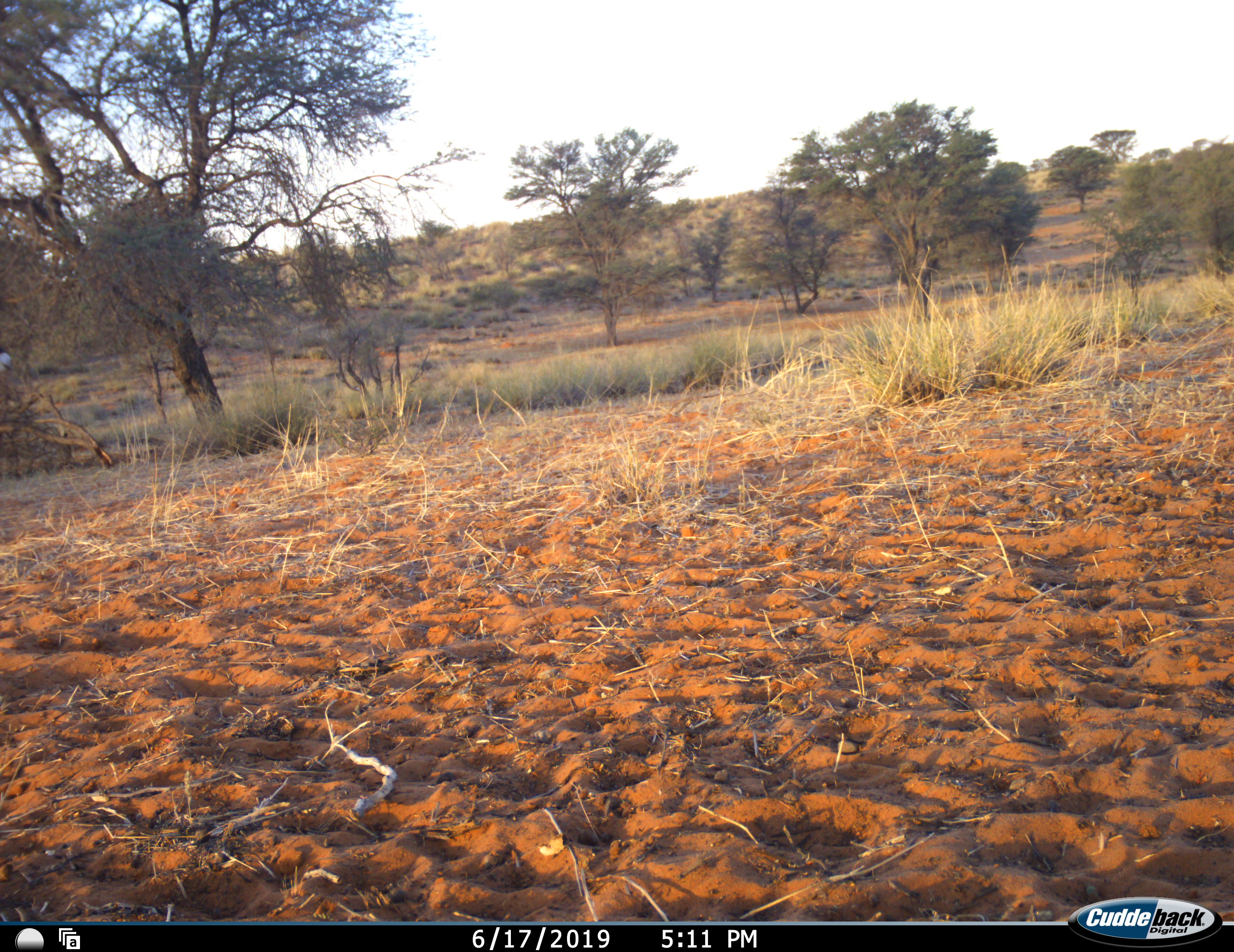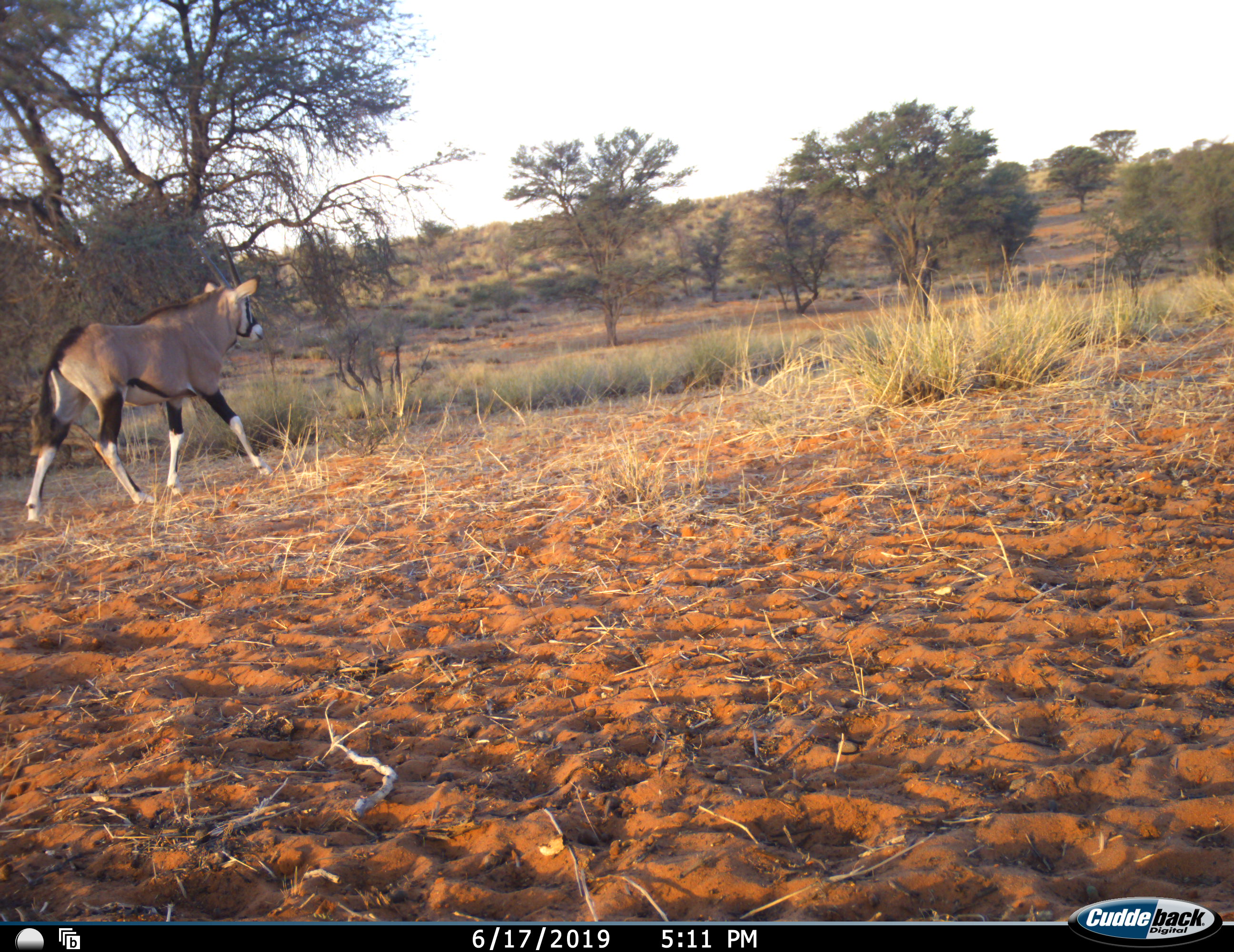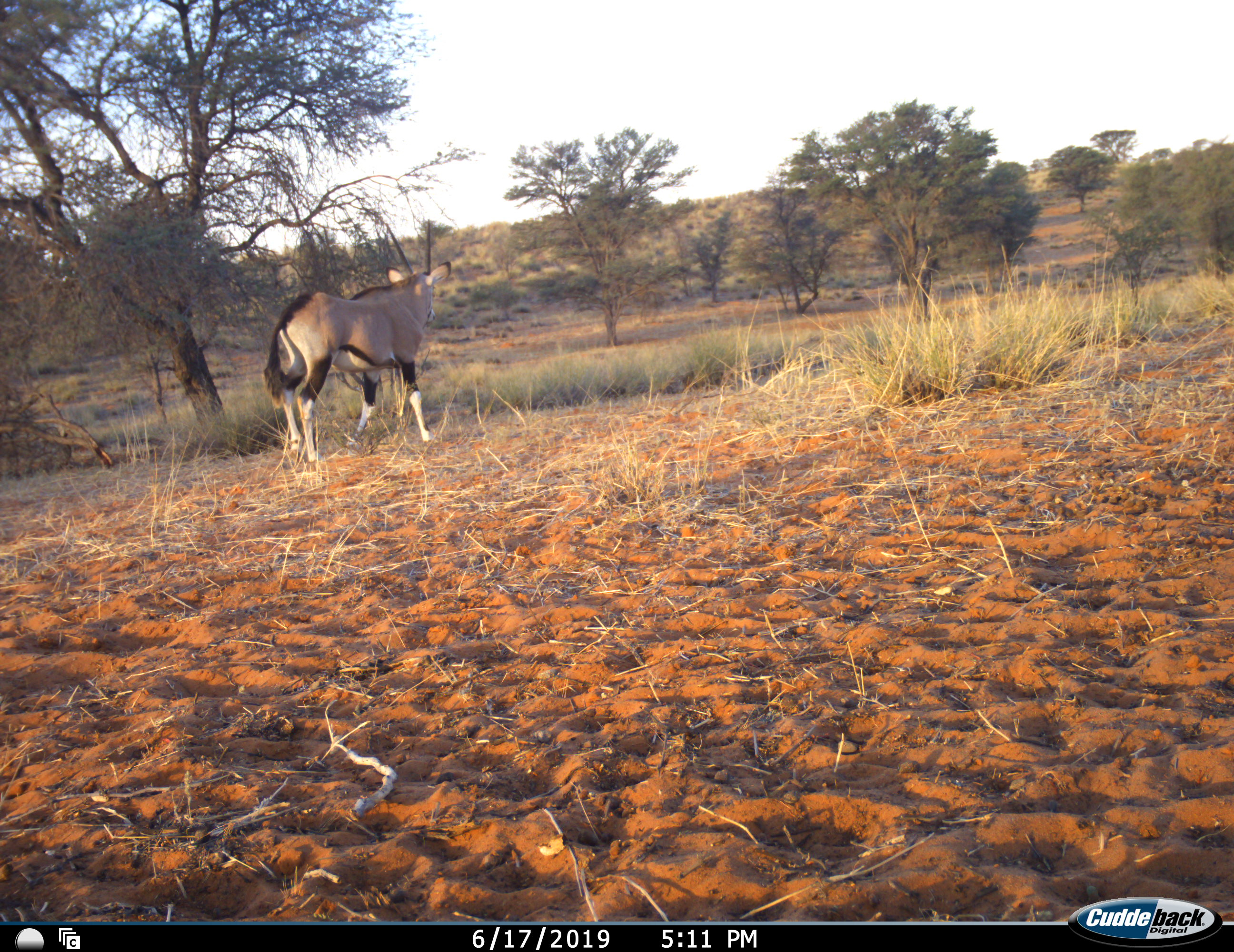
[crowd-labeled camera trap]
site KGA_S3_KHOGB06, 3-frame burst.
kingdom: Animalia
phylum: Chordata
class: Mammalia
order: Artiodactyla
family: Bovidae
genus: Oryx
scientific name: Oryx gazella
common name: gemsbok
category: oryx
Oryx (gemsbok) (Oryx gazella), count 1. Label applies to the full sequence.